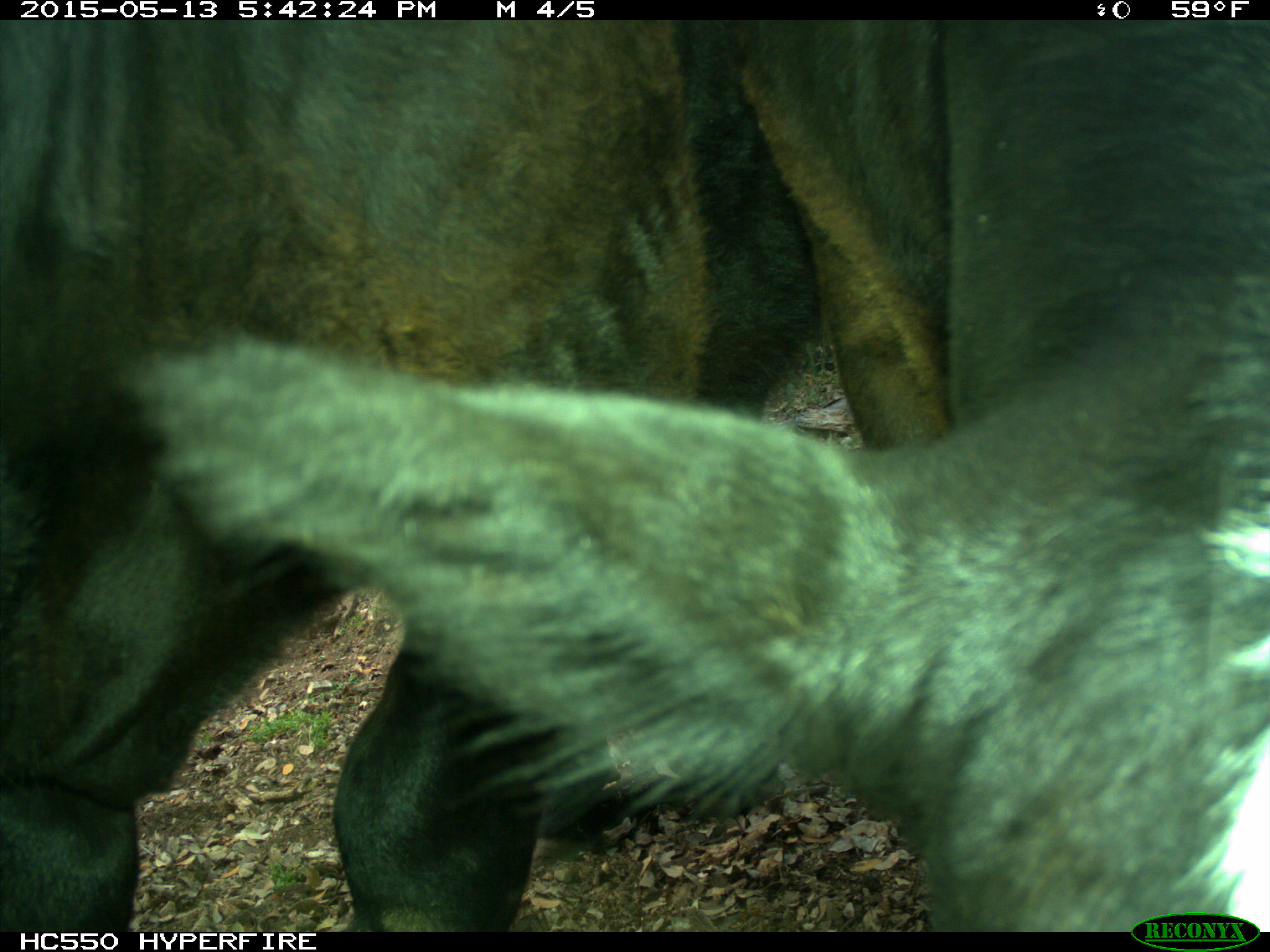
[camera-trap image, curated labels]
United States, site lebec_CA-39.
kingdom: Animalia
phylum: Chordata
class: Mammalia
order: Artiodactyla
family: Bovidae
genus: Bos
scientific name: Bos taurus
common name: domestic cow